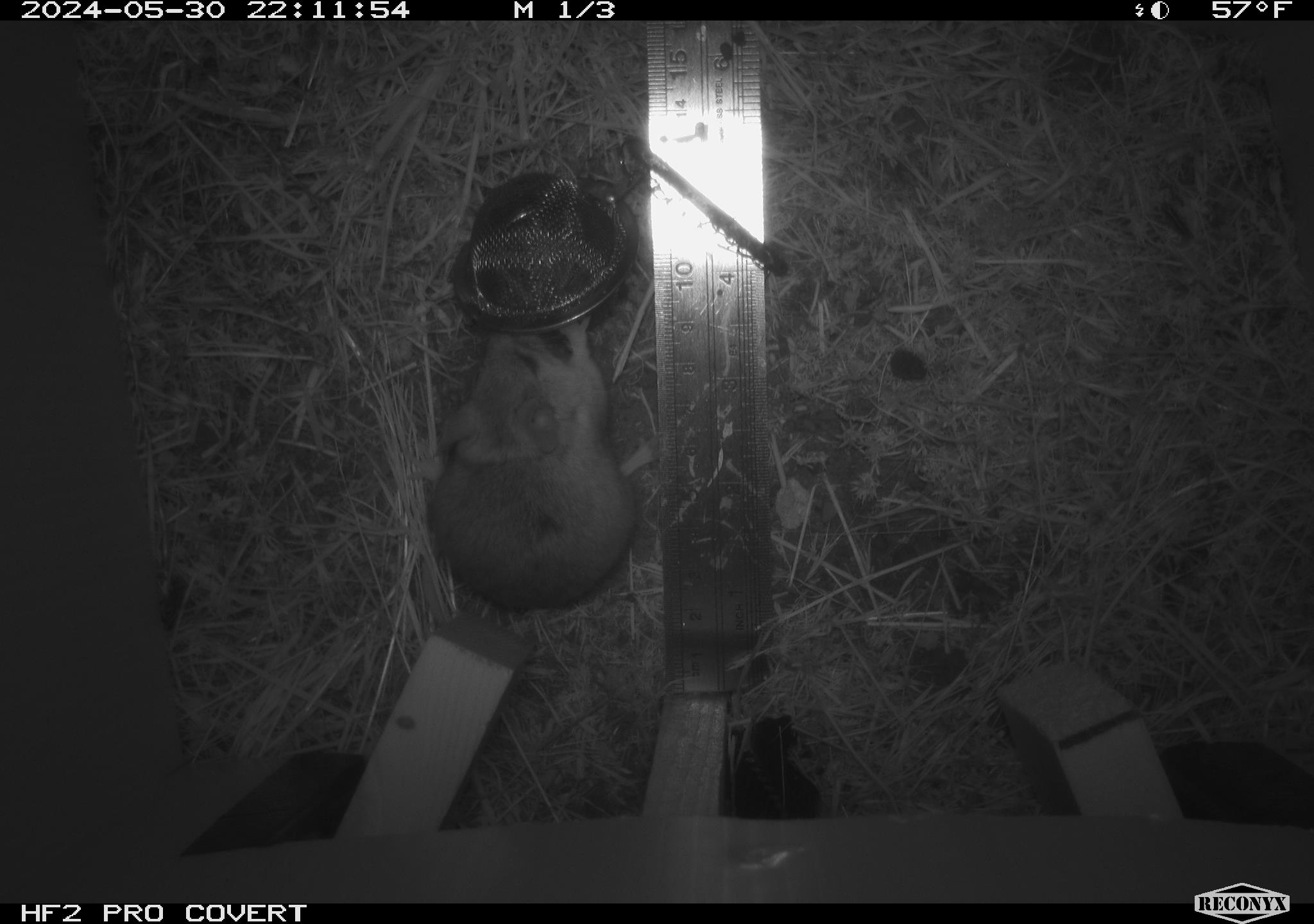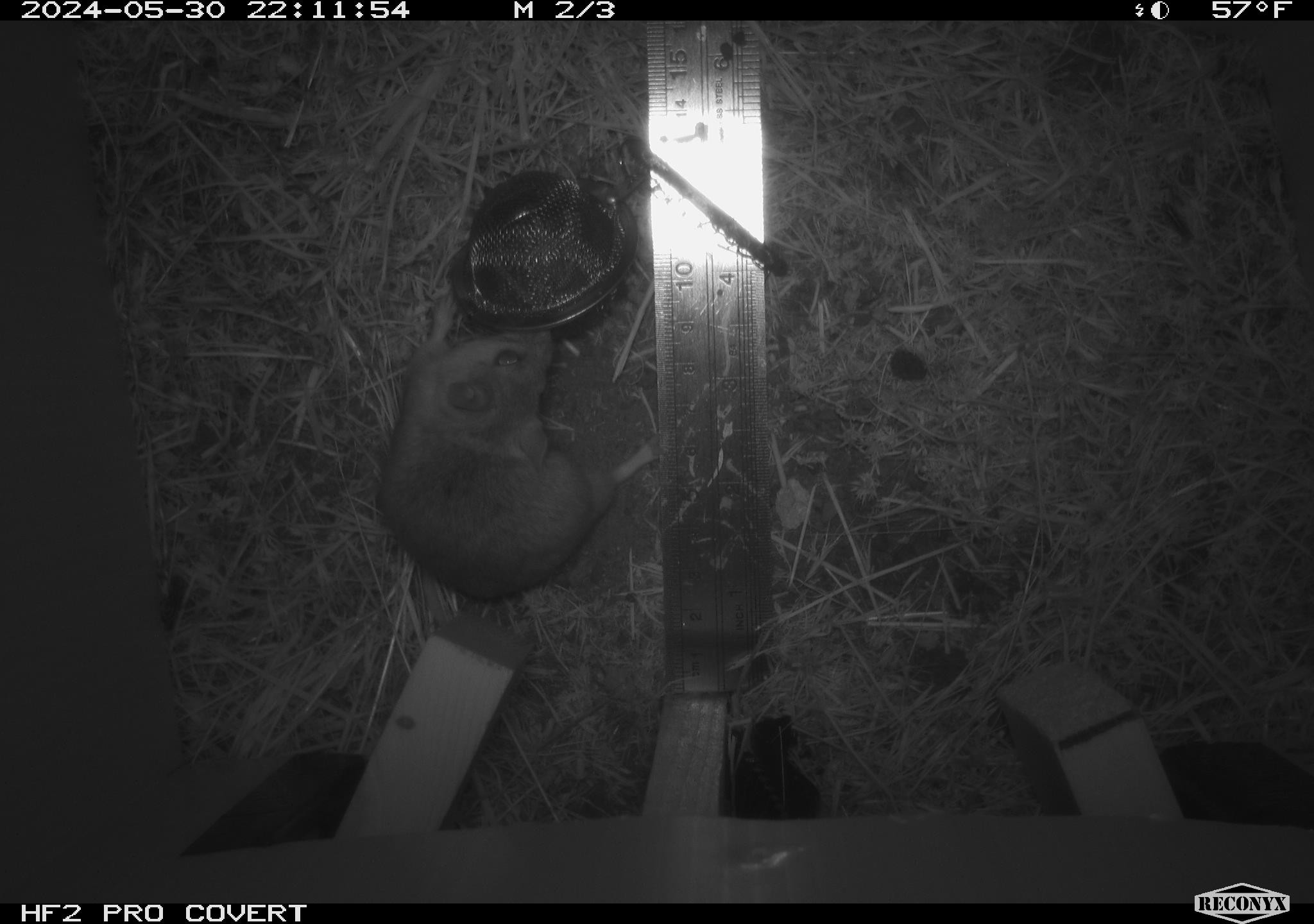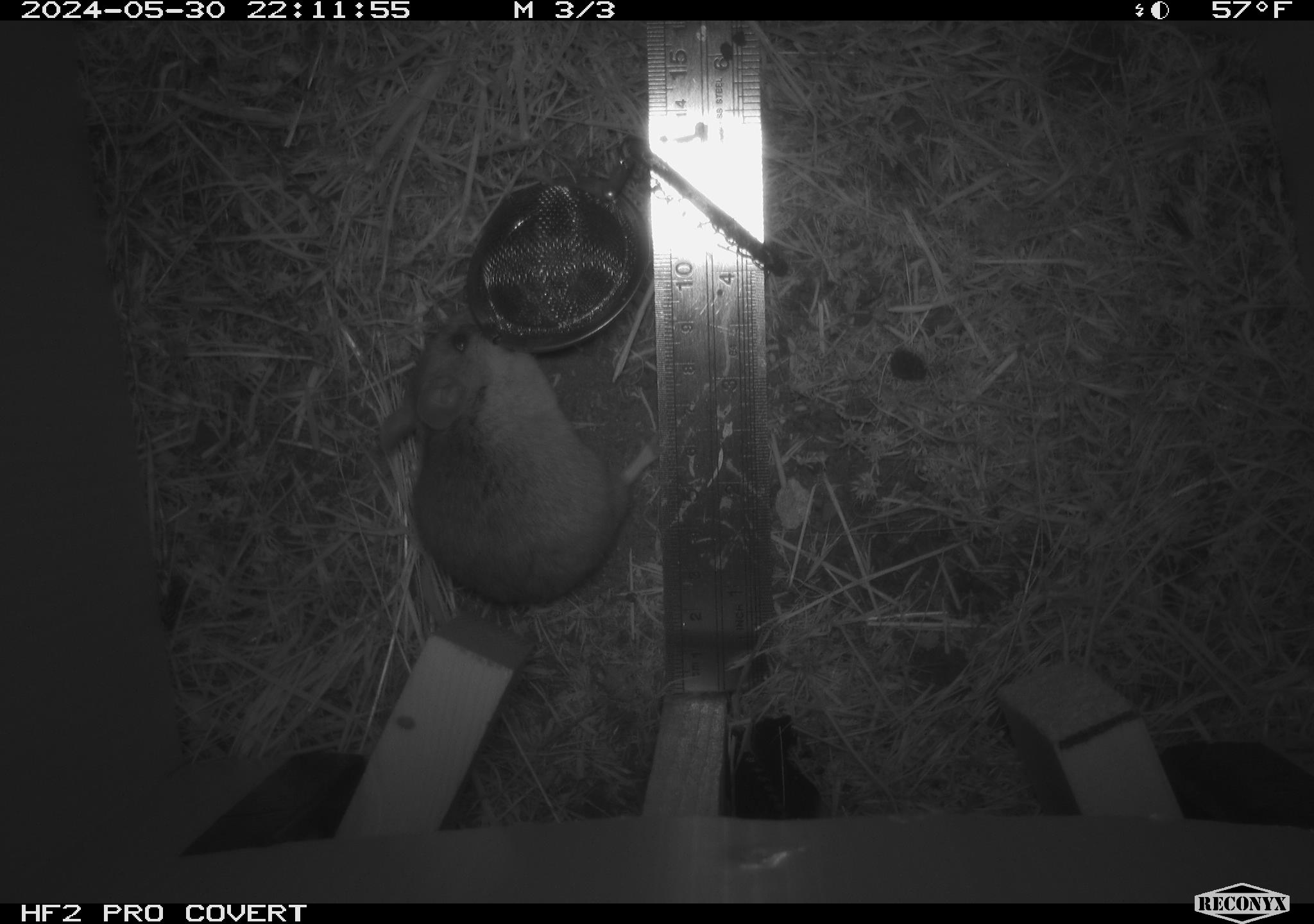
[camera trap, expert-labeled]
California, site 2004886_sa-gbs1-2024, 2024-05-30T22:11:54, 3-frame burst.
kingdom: Animalia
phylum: Chordata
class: Mammalia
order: Rodentia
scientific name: Rodentia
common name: mouse species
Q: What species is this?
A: Mouse species (Rodentia).